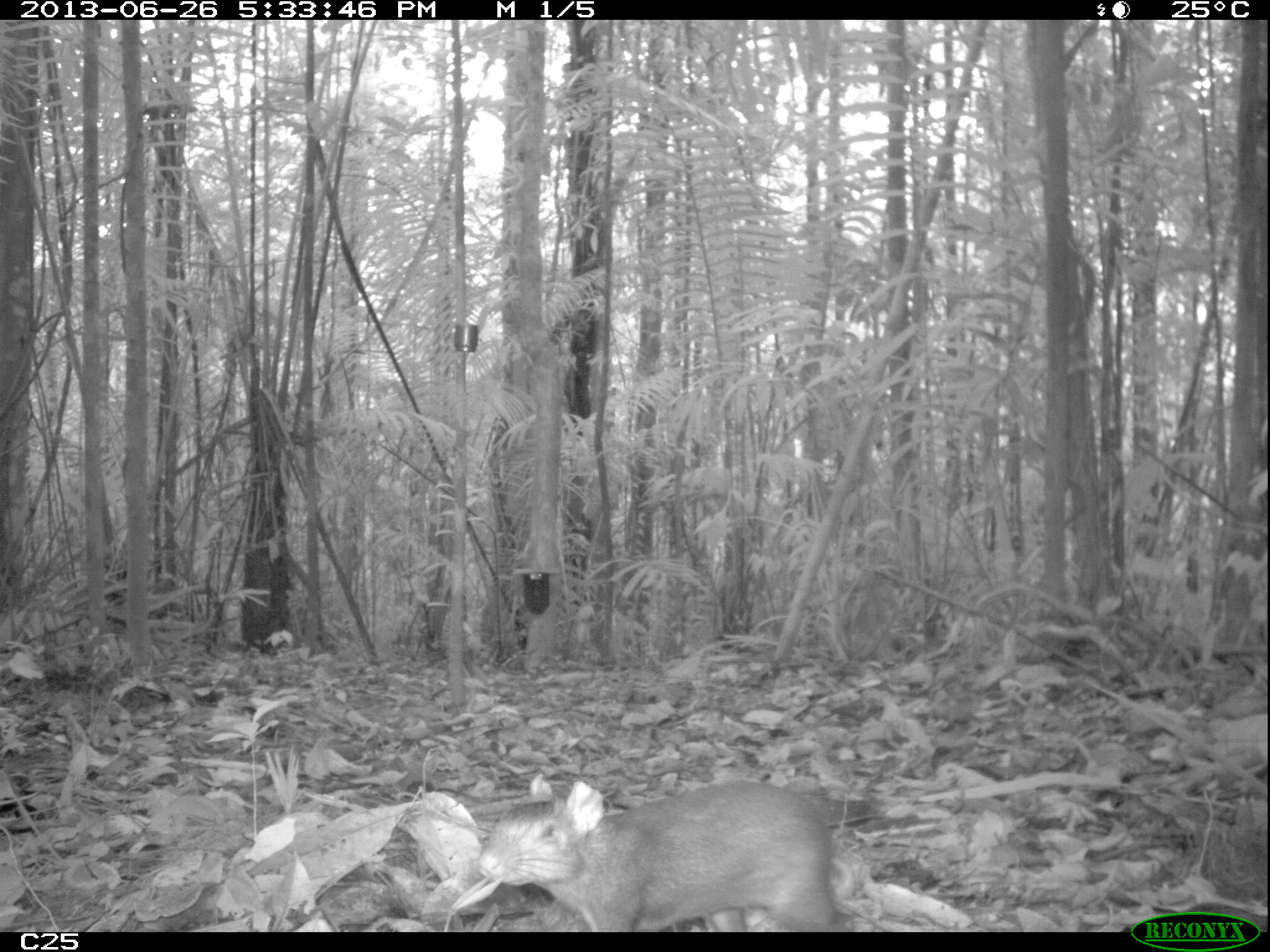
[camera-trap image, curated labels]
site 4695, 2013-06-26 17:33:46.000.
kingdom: Animalia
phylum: Chordata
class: Mammalia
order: Rodentia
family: Dasyproctidae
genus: Dasyprocta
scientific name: Dasyprocta leporina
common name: red-rumped agouti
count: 1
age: juvenile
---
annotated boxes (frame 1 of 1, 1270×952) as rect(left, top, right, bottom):
dasyprocta leporina: rect(476, 778, 846, 932)